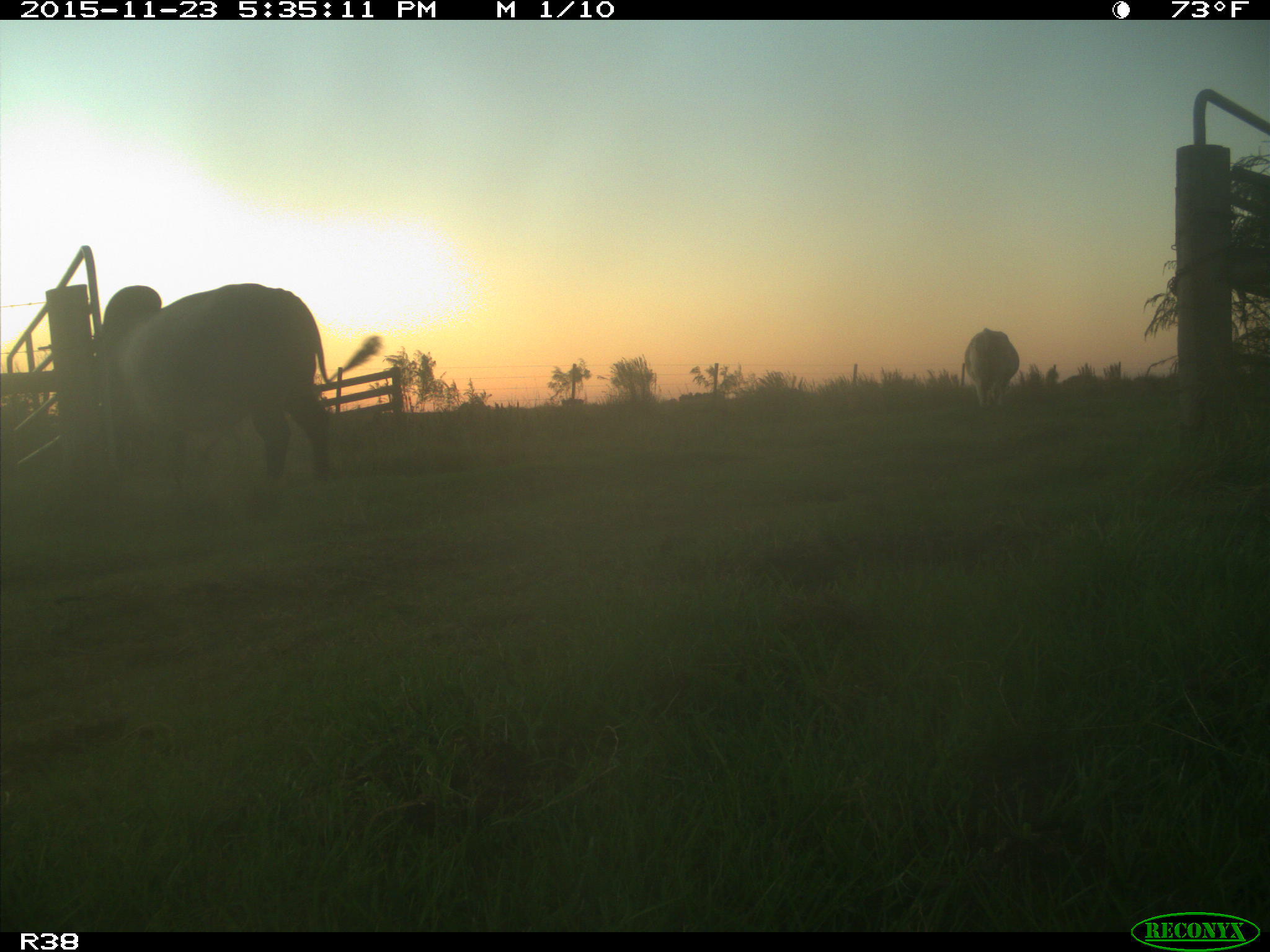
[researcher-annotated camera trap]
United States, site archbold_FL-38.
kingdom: Animalia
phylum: Chordata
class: Mammalia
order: Artiodactyla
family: Bovidae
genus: Bos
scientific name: Bos taurus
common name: domestic cow